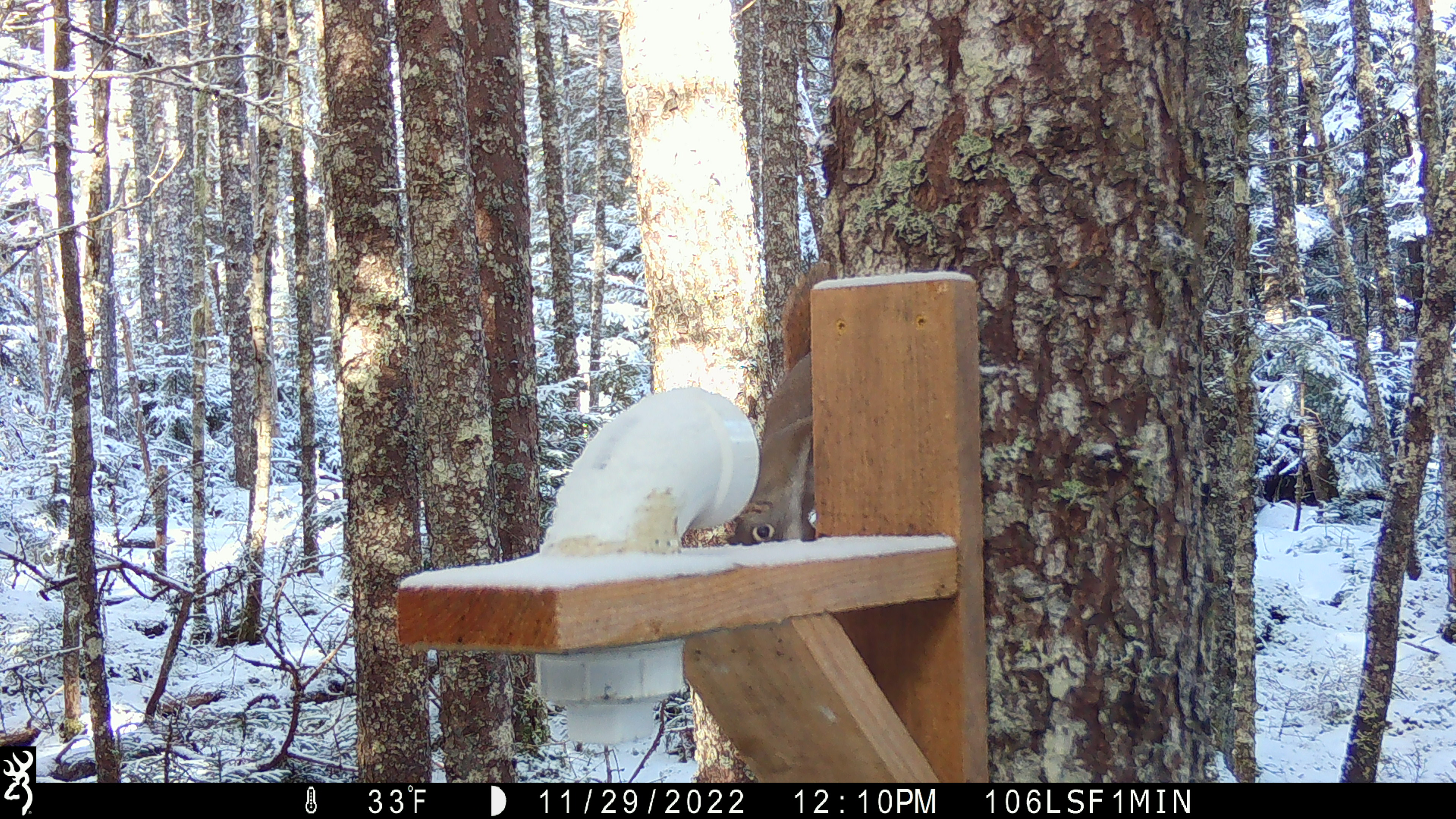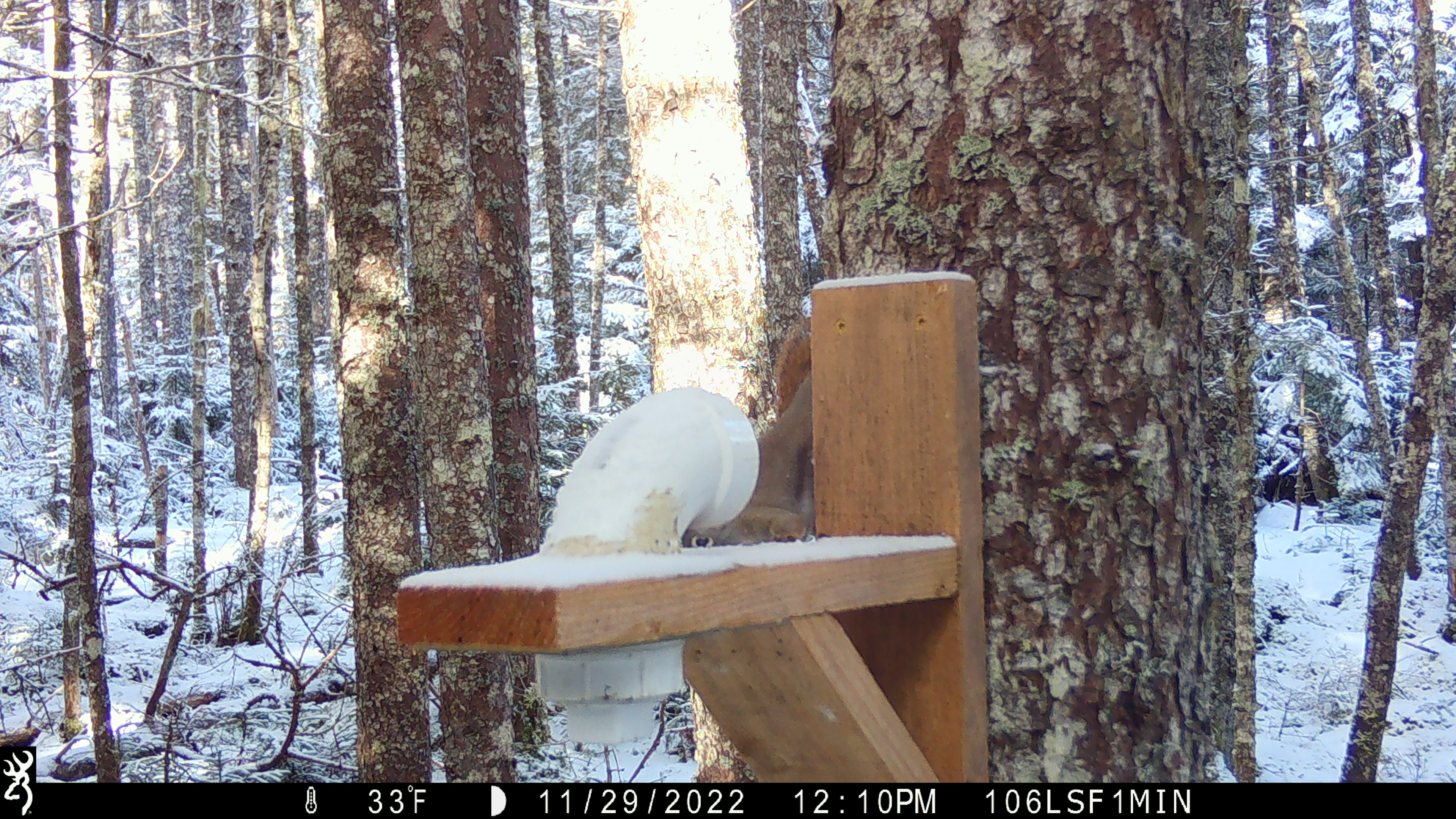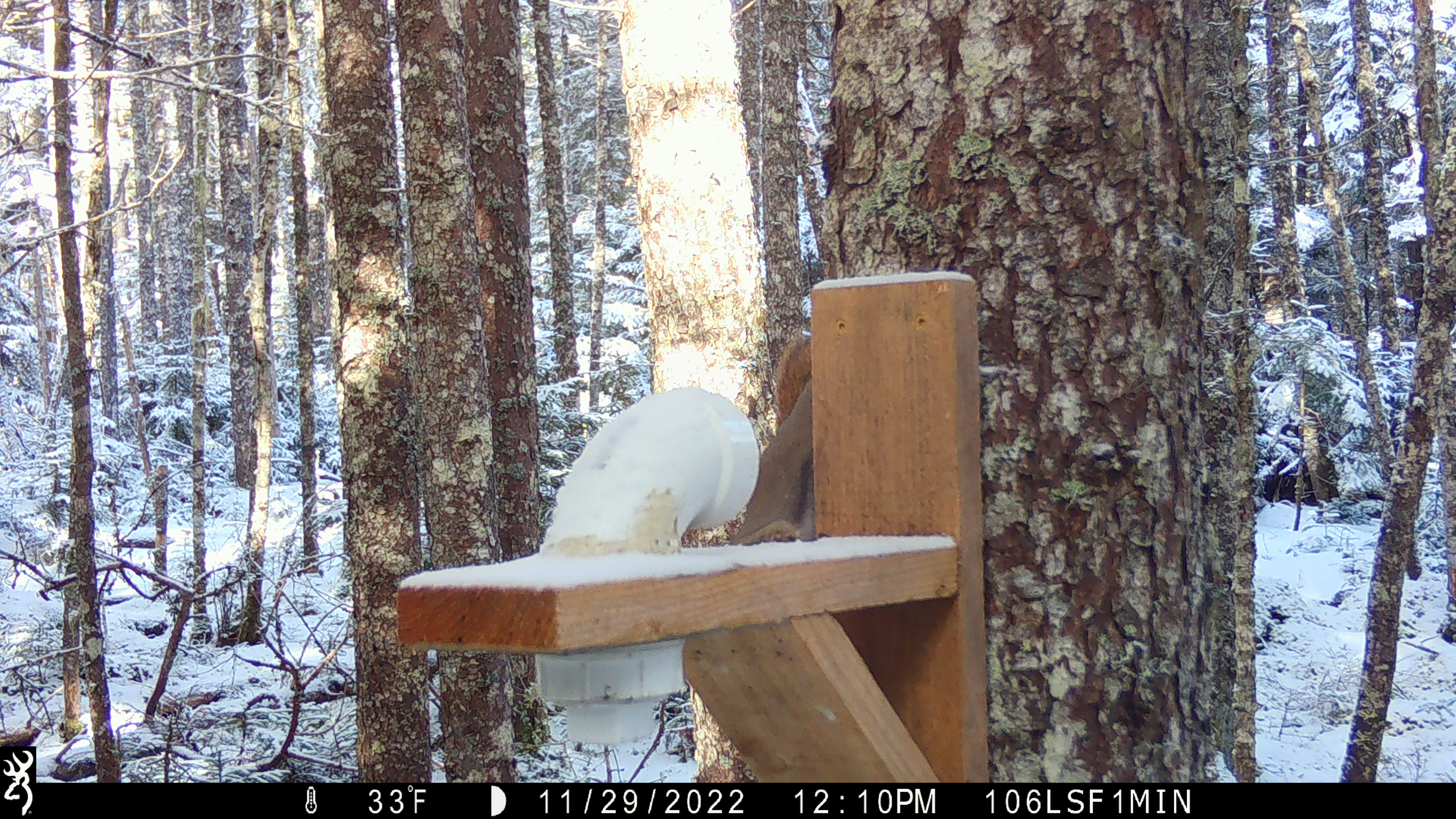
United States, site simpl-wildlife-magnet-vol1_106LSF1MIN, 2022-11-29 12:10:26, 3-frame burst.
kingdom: Animalia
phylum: Chordata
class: Mammalia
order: Rodentia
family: Sciuridae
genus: Tamiasciurus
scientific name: Tamiasciurus hudsonicus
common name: red squirrel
Red squirrel (Tamiasciurus hudsonicus).